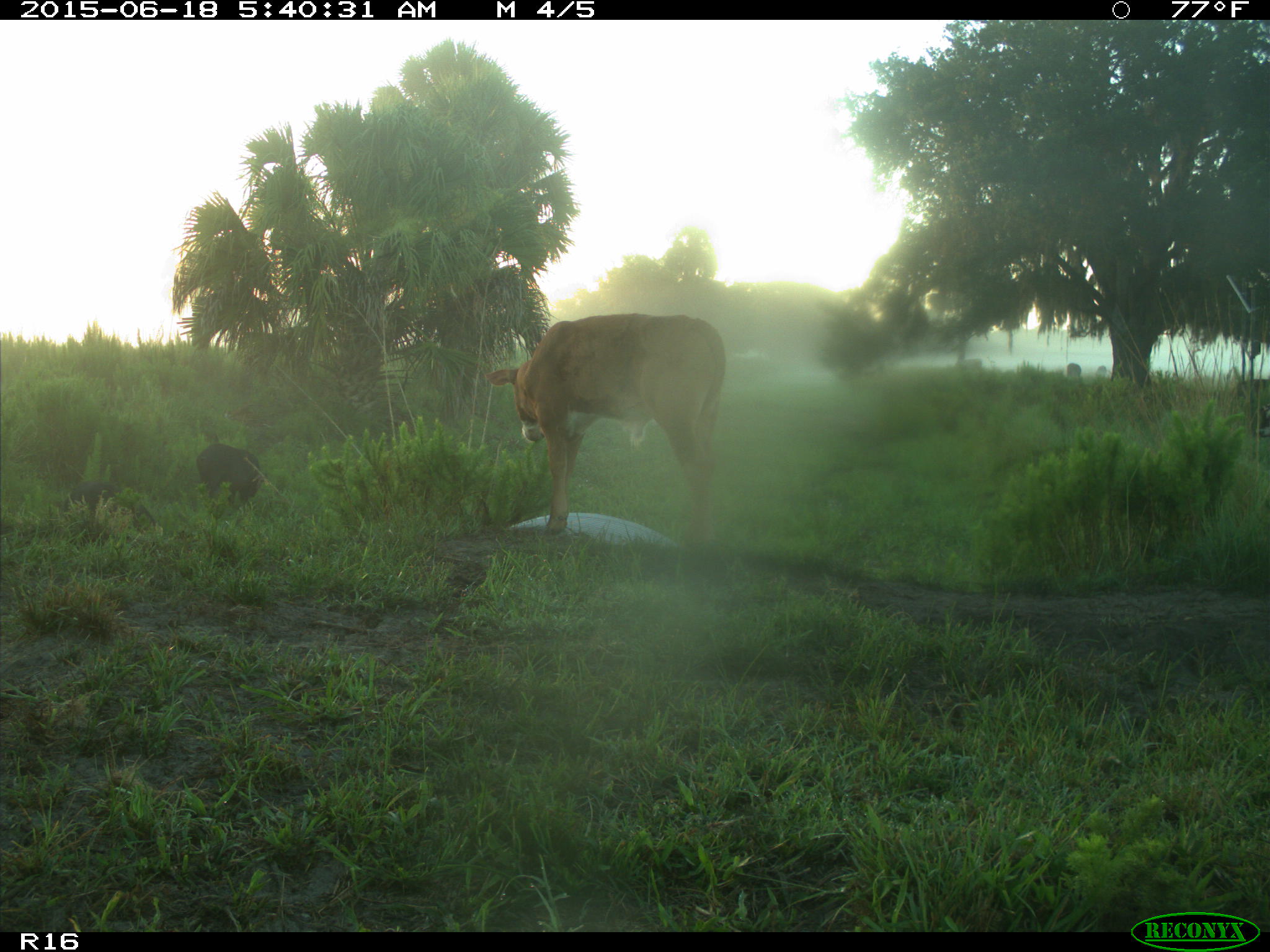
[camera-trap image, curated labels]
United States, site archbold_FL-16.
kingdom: Animalia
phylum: Chordata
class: Mammalia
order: Artiodactyla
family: Suidae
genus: Sus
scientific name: Sus scrofa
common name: wild boar